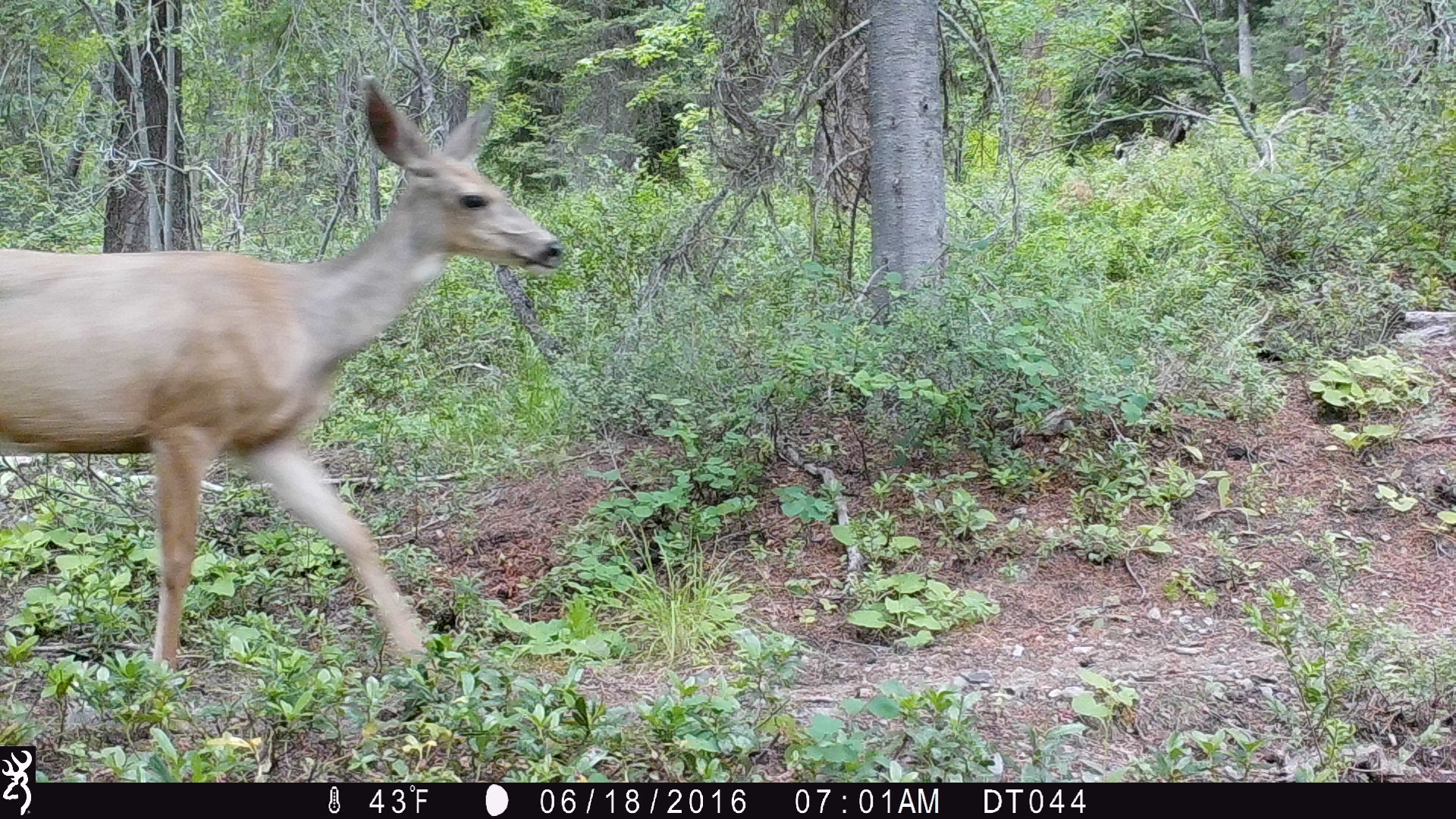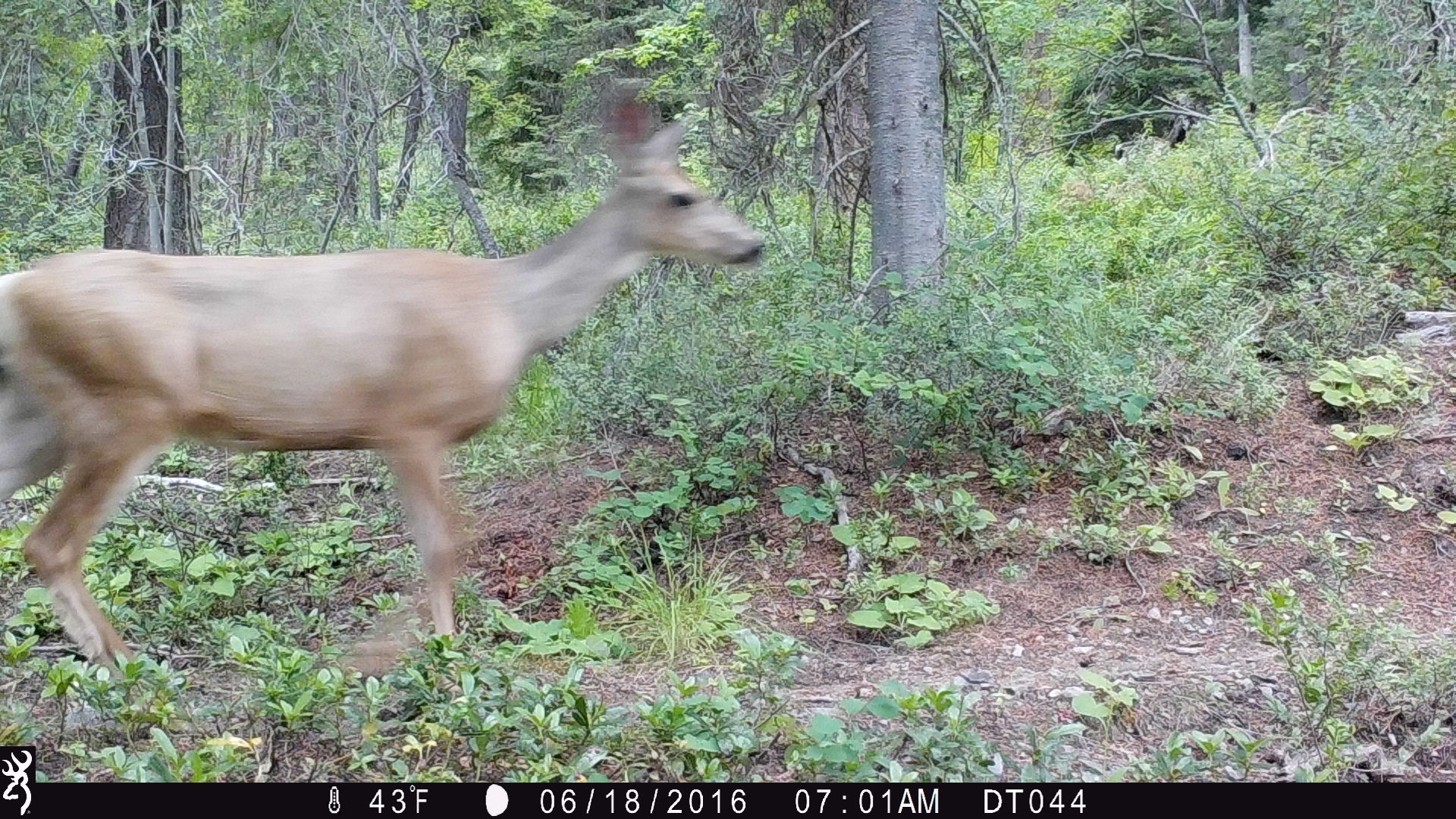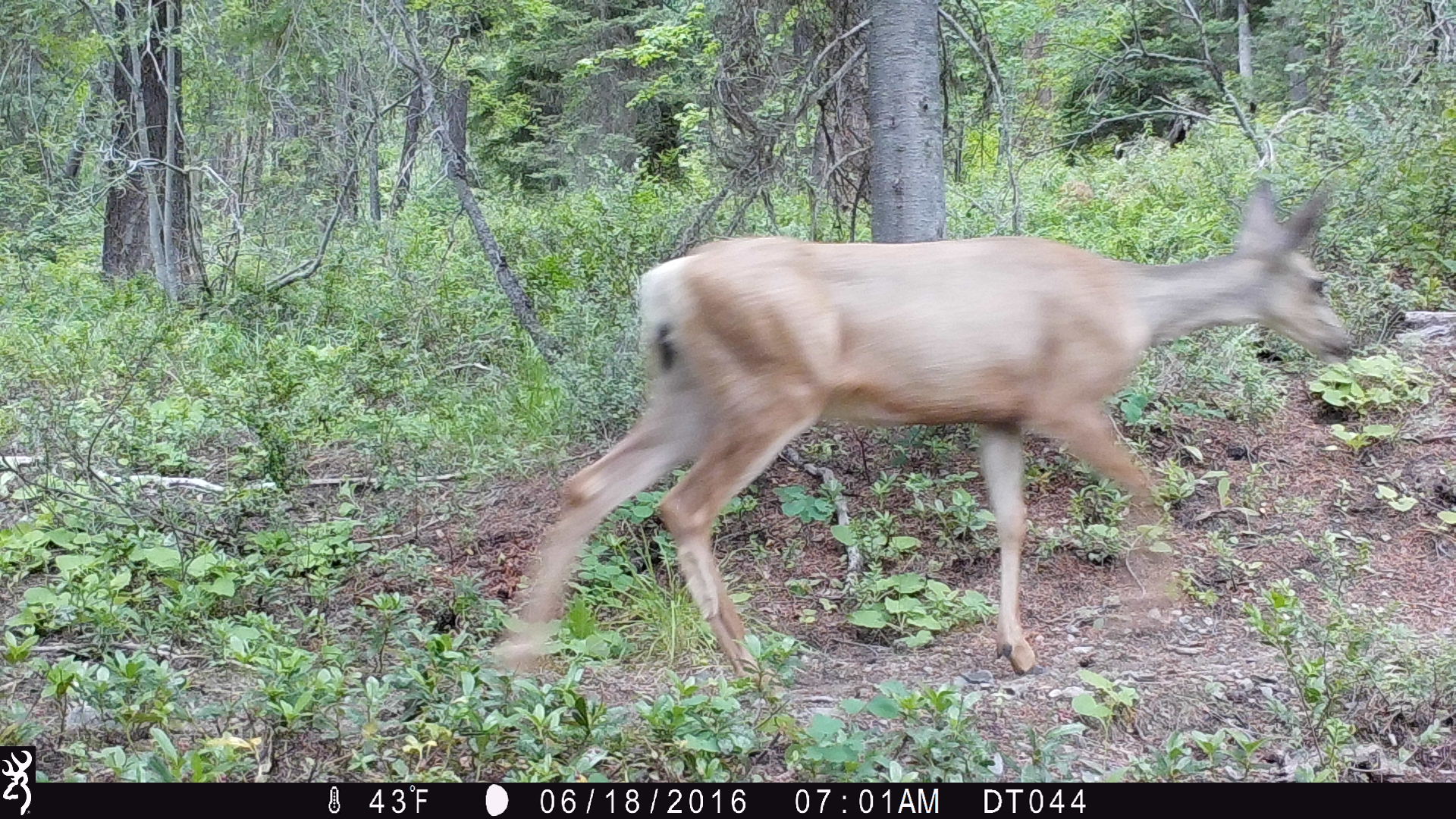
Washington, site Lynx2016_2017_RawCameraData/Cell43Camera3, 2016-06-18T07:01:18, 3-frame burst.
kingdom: Animalia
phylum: Chordata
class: Mammalia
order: Artiodactyla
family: Cervidae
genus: Odocoileus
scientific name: Odocoileus hemionus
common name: mule deer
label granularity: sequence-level